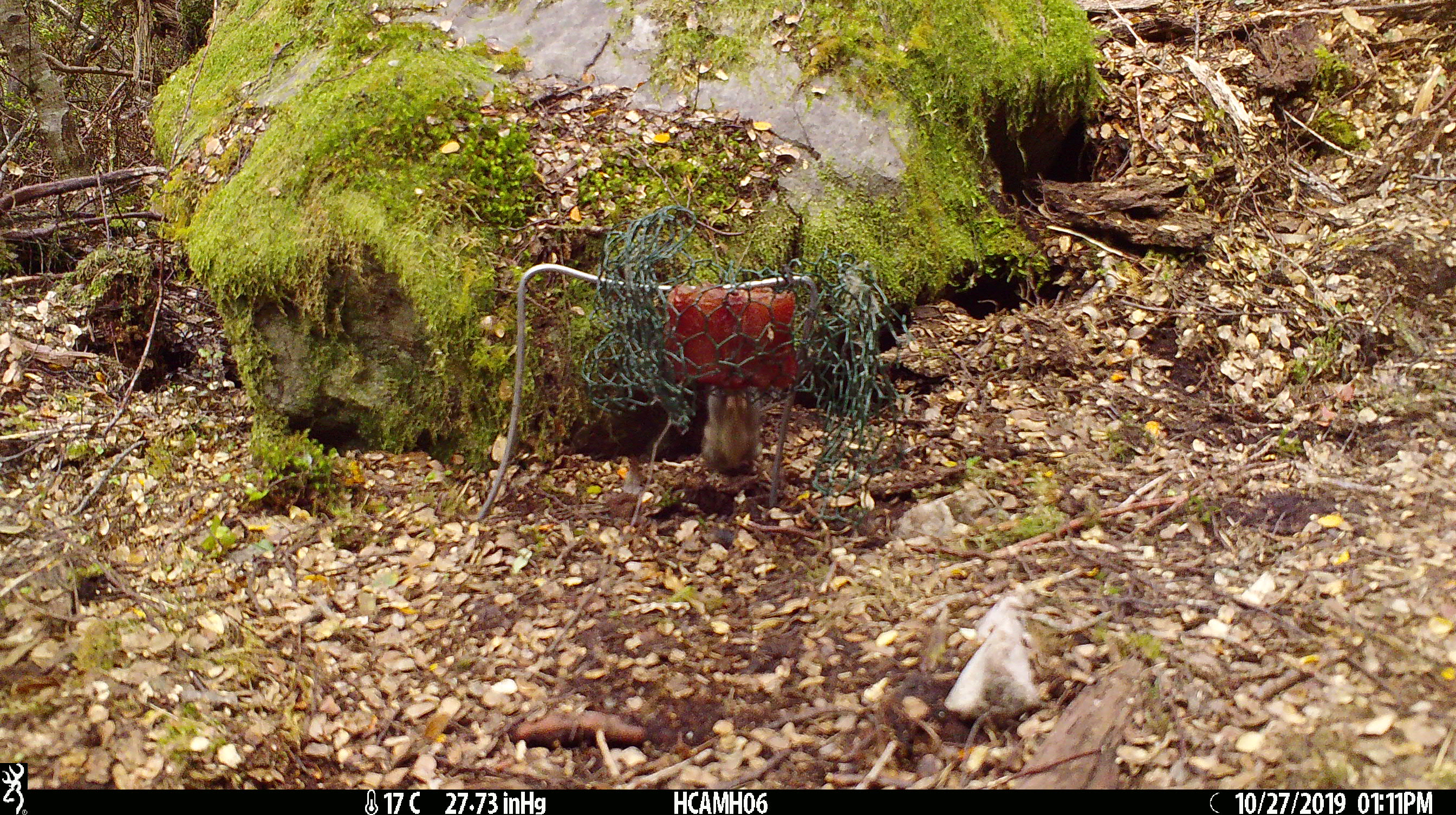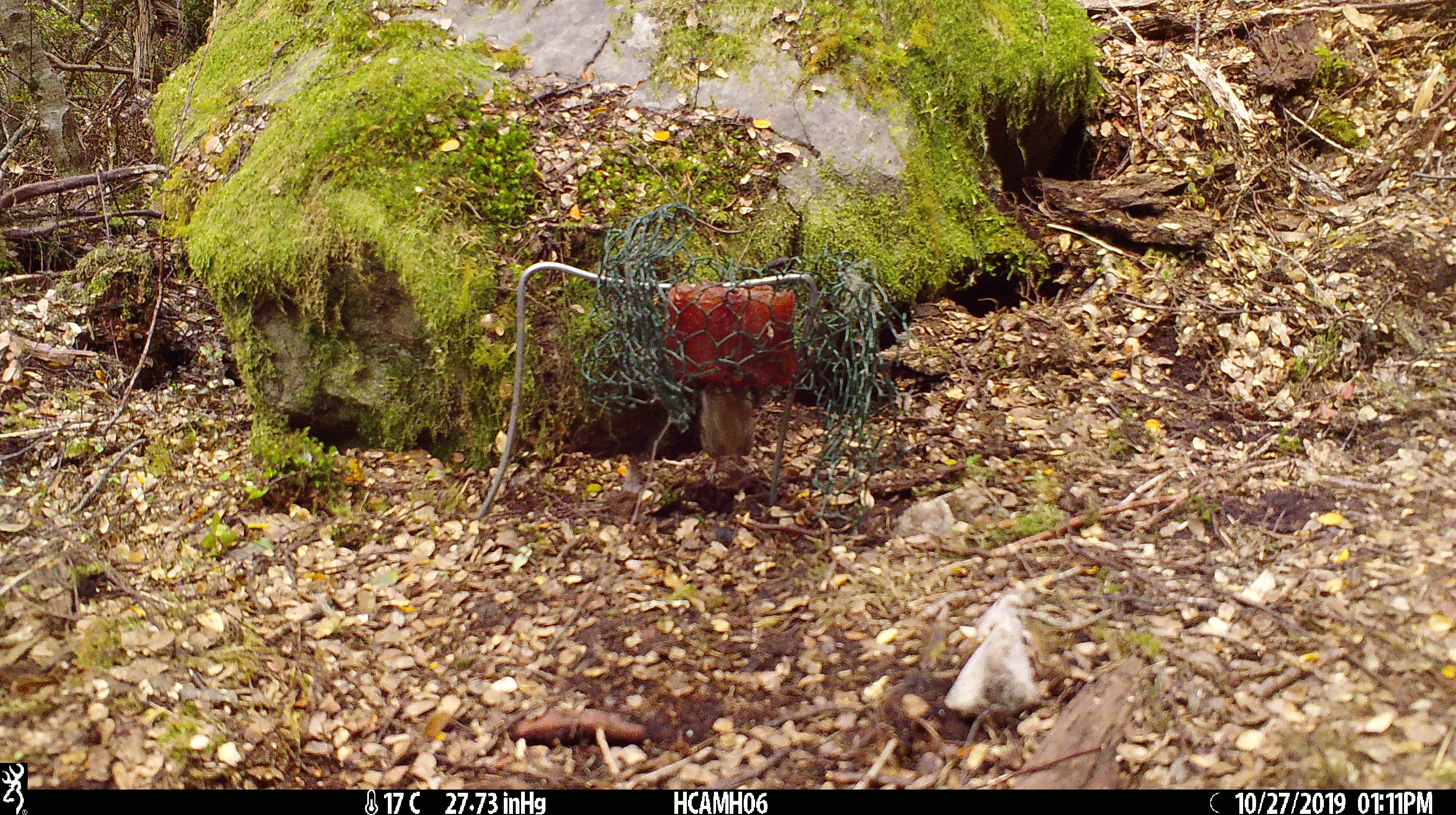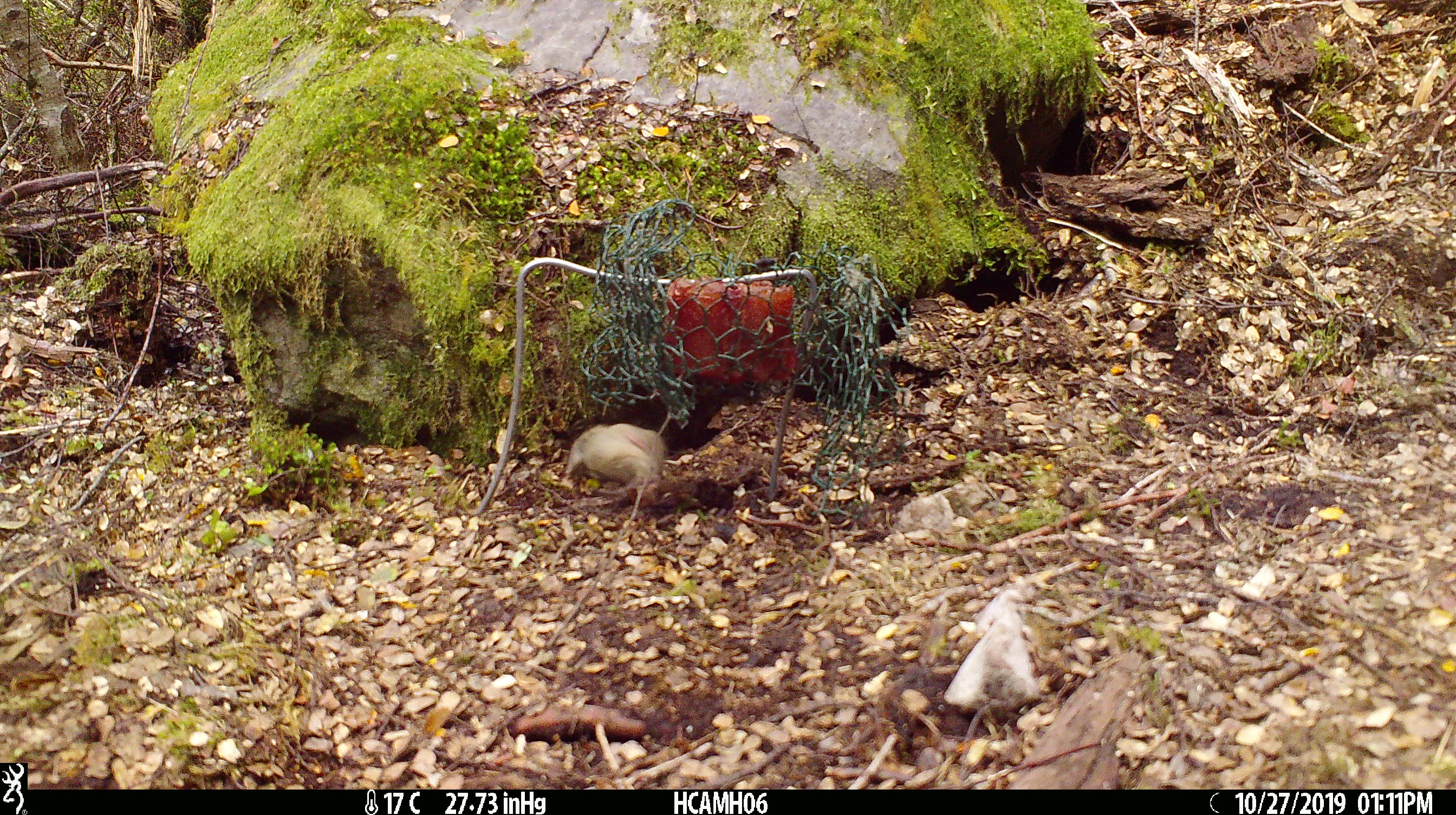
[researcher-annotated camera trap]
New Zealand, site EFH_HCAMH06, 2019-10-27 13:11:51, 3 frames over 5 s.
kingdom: Animalia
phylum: Chordata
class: Mammalia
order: Rodentia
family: Muridae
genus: Mus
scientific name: Mus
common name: mouse